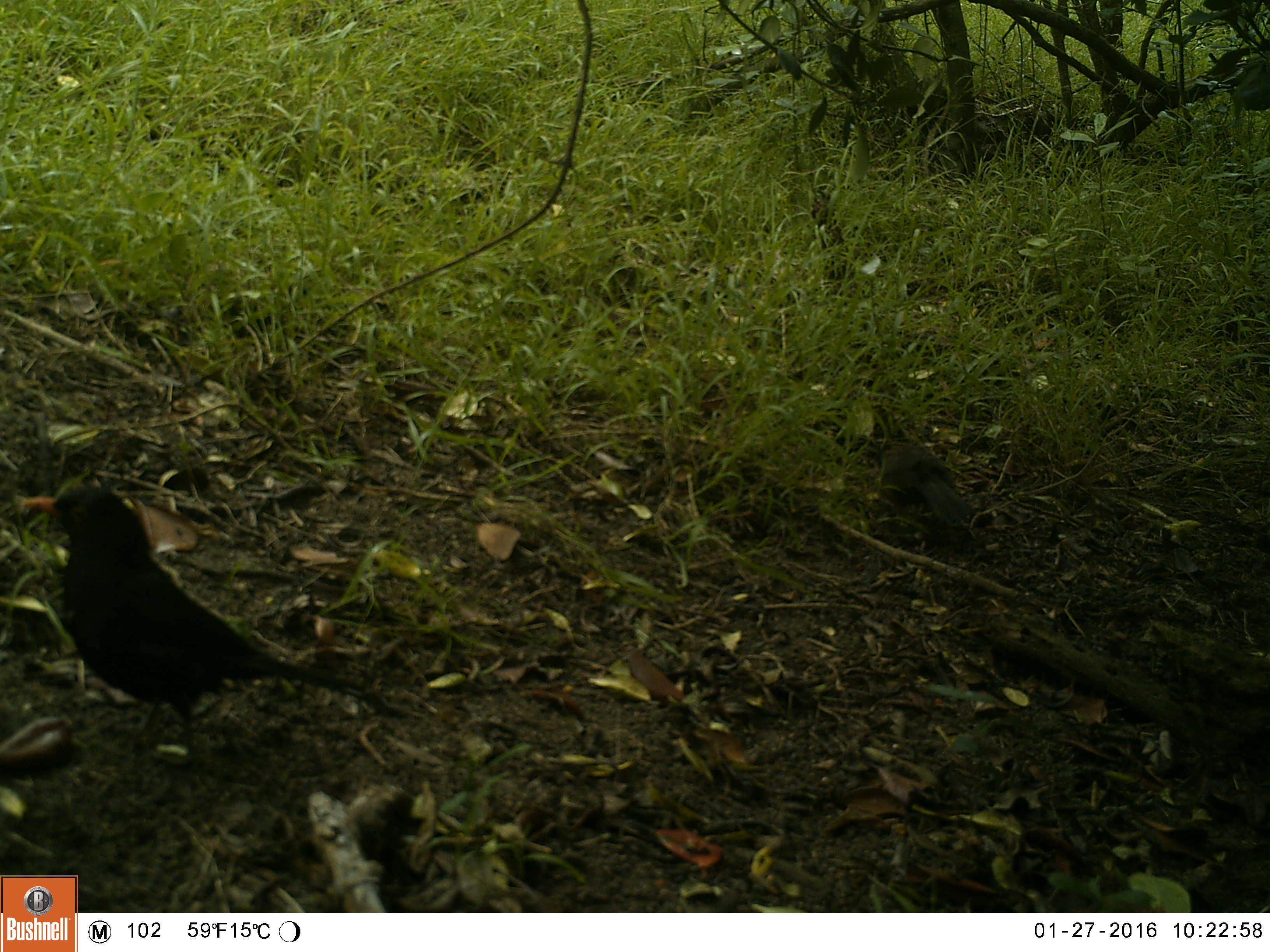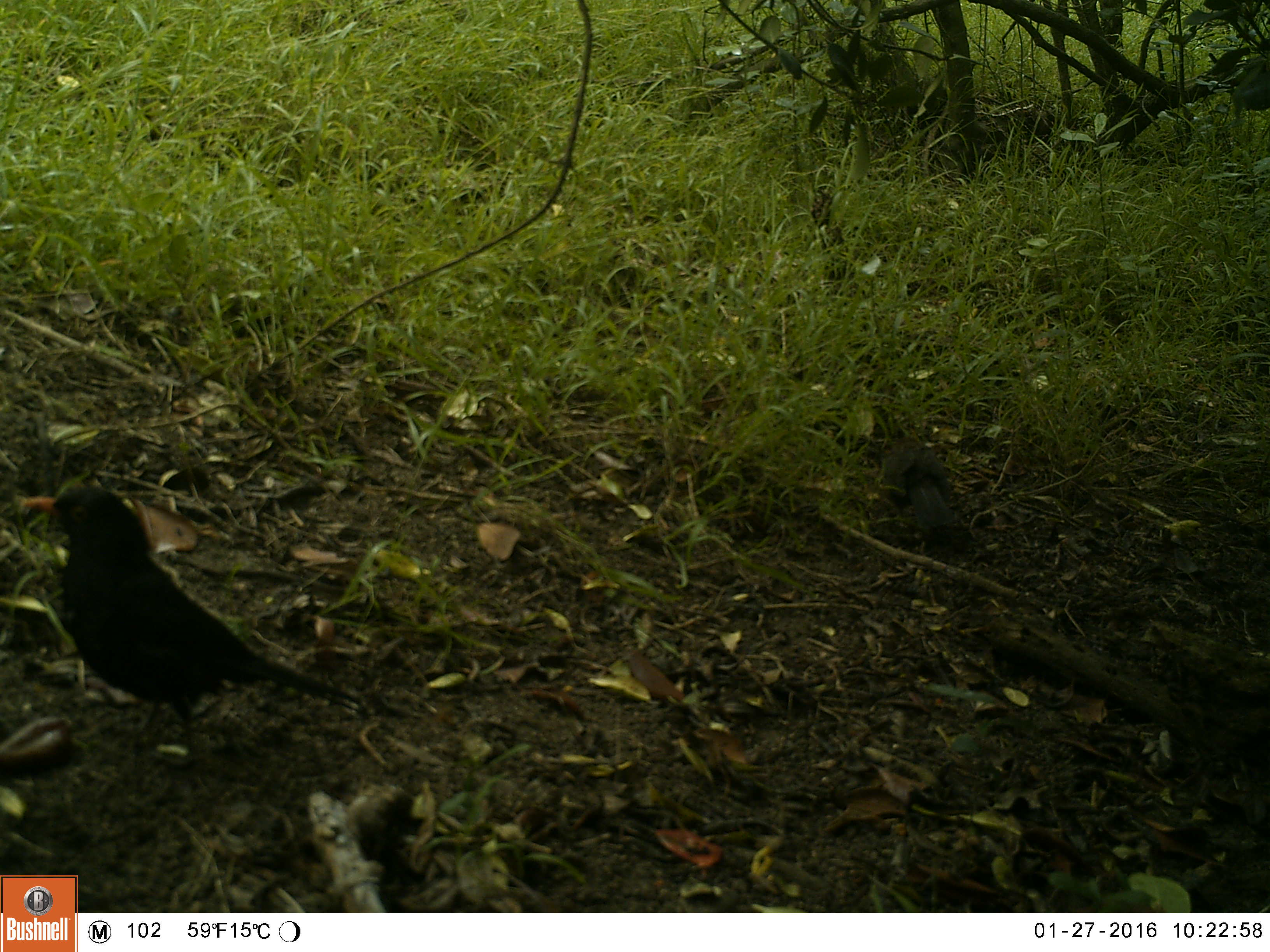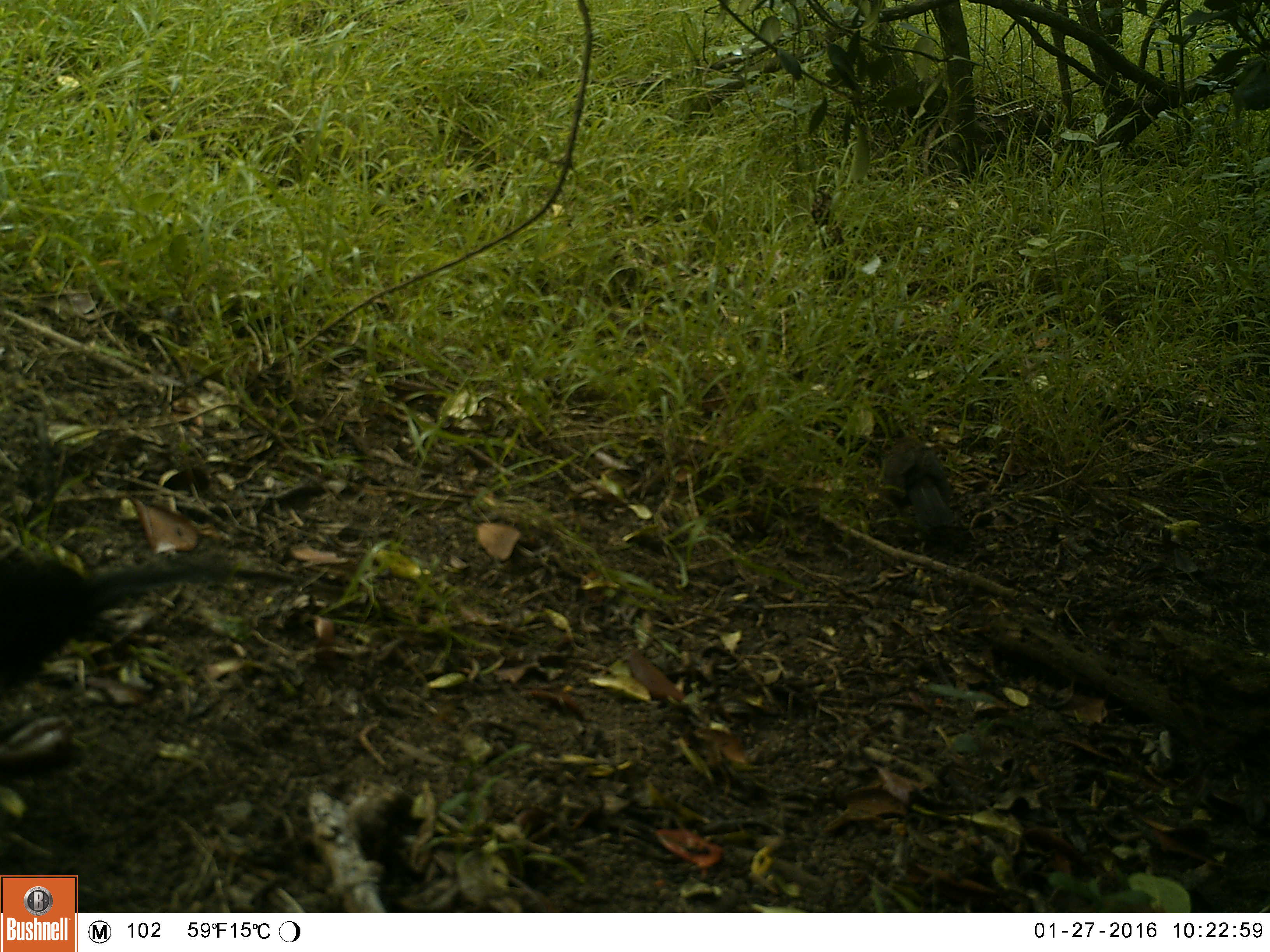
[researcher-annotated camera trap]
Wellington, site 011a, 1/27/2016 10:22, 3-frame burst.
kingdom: Animalia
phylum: Chordata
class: Aves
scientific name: Aves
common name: bird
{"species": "bird (Aves)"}